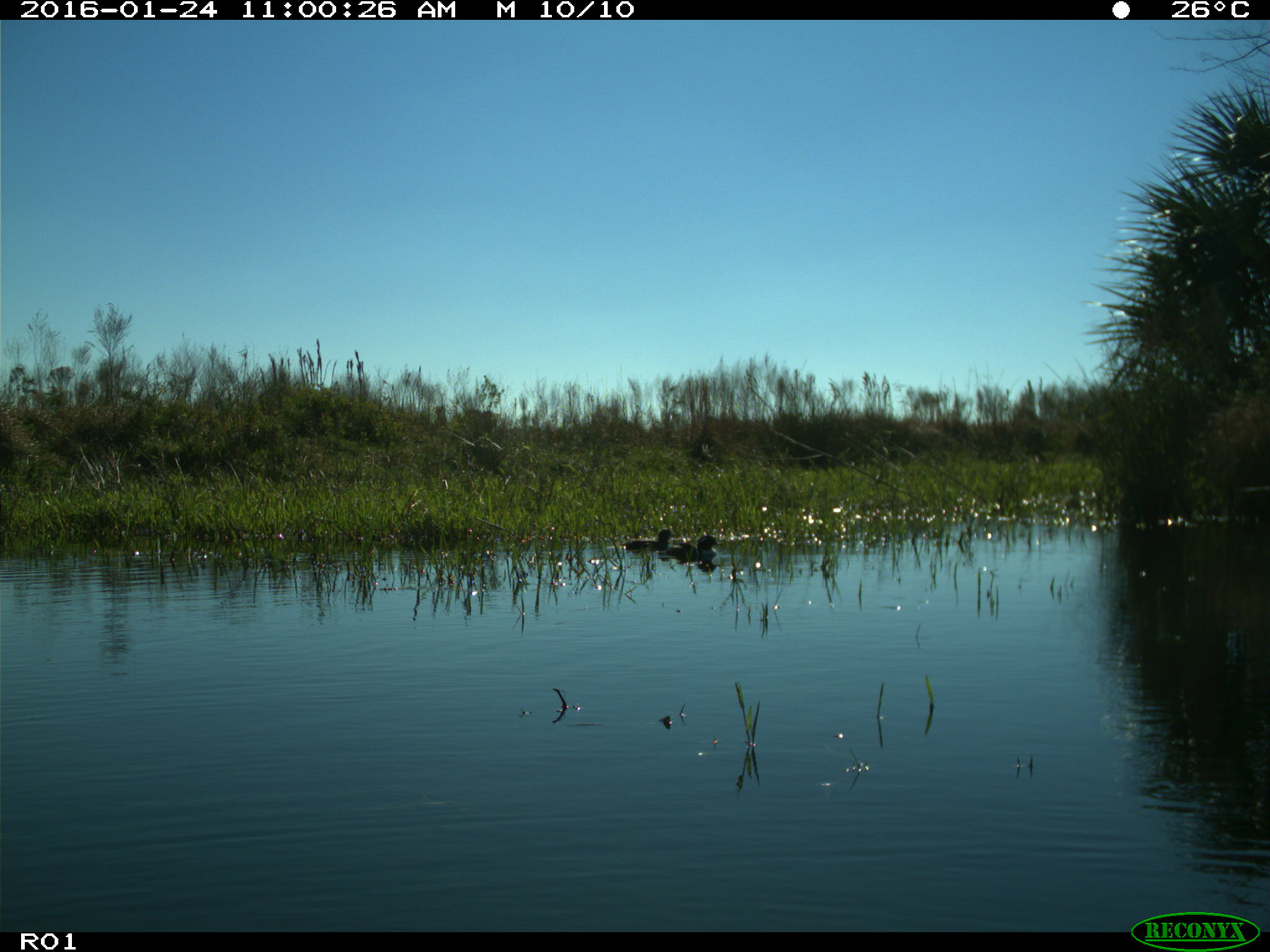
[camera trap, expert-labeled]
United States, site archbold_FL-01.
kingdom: Animalia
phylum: Chordata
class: Aves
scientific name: Aves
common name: birds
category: unidentified bird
Unidentified bird (birds) (Aves).